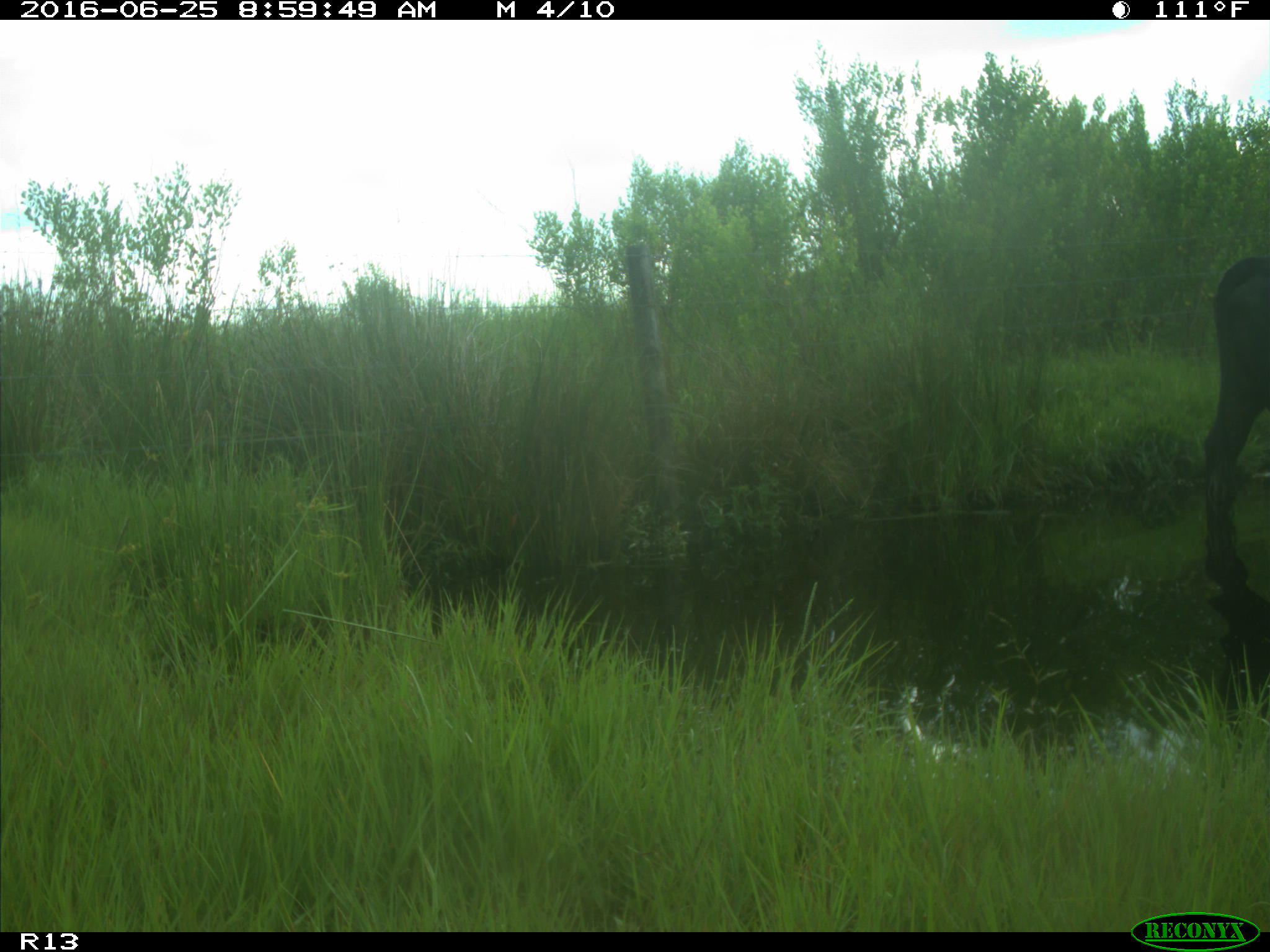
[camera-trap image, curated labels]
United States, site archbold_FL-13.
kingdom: Animalia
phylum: Chordata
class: Mammalia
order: Artiodactyla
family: Bovidae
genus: Bos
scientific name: Bos taurus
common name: domestic cow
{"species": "Bos taurus (domestic cow)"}